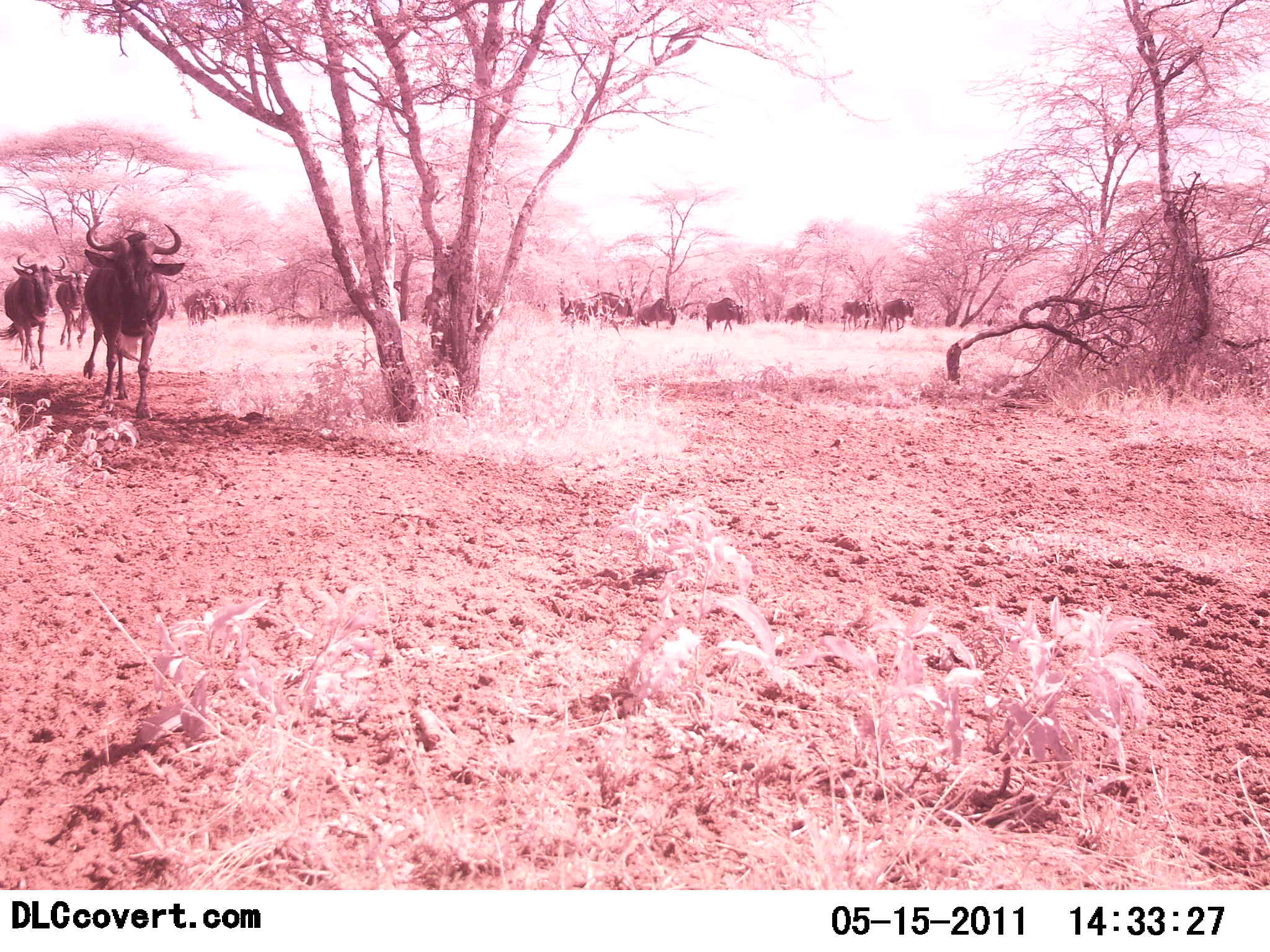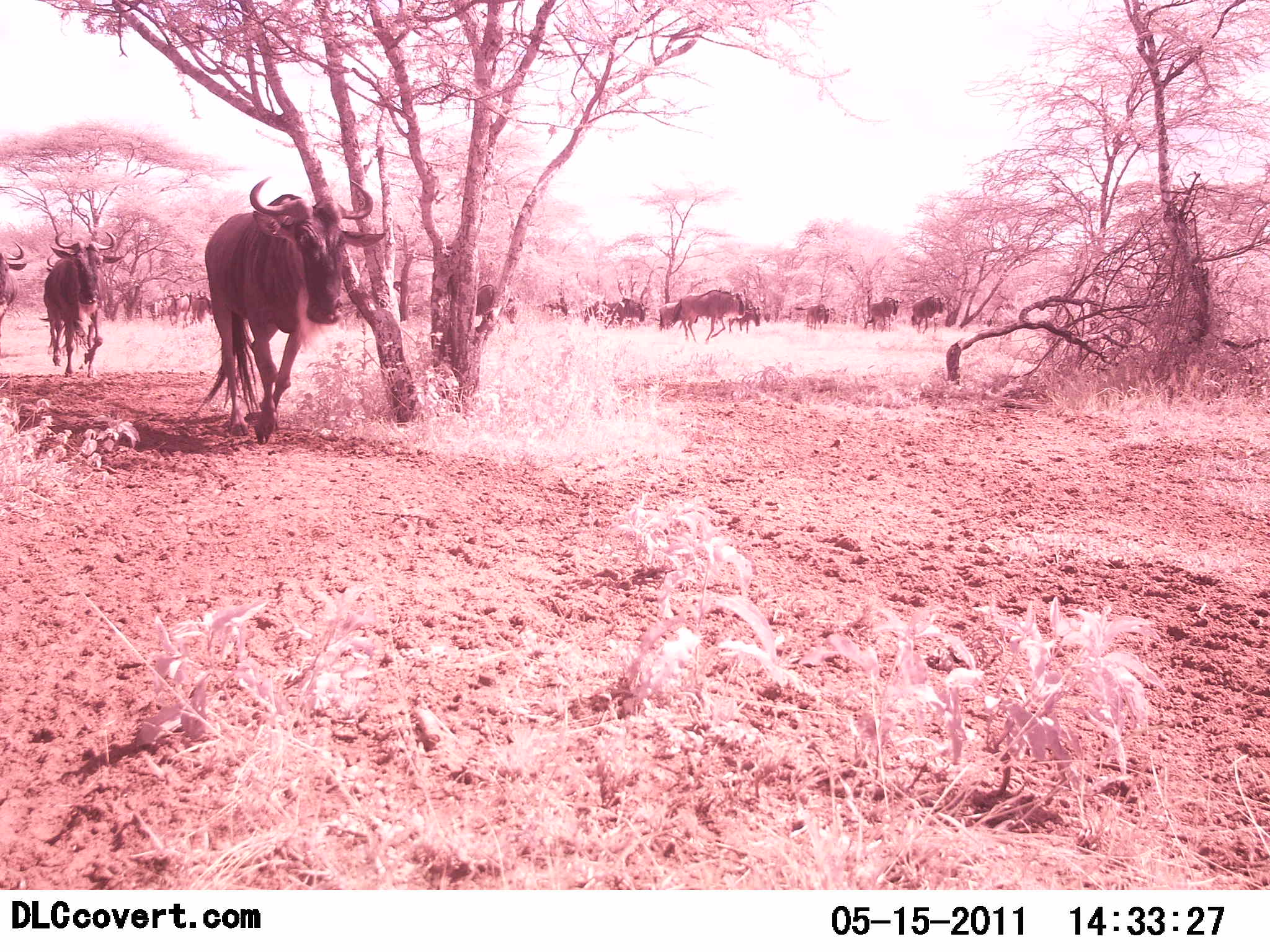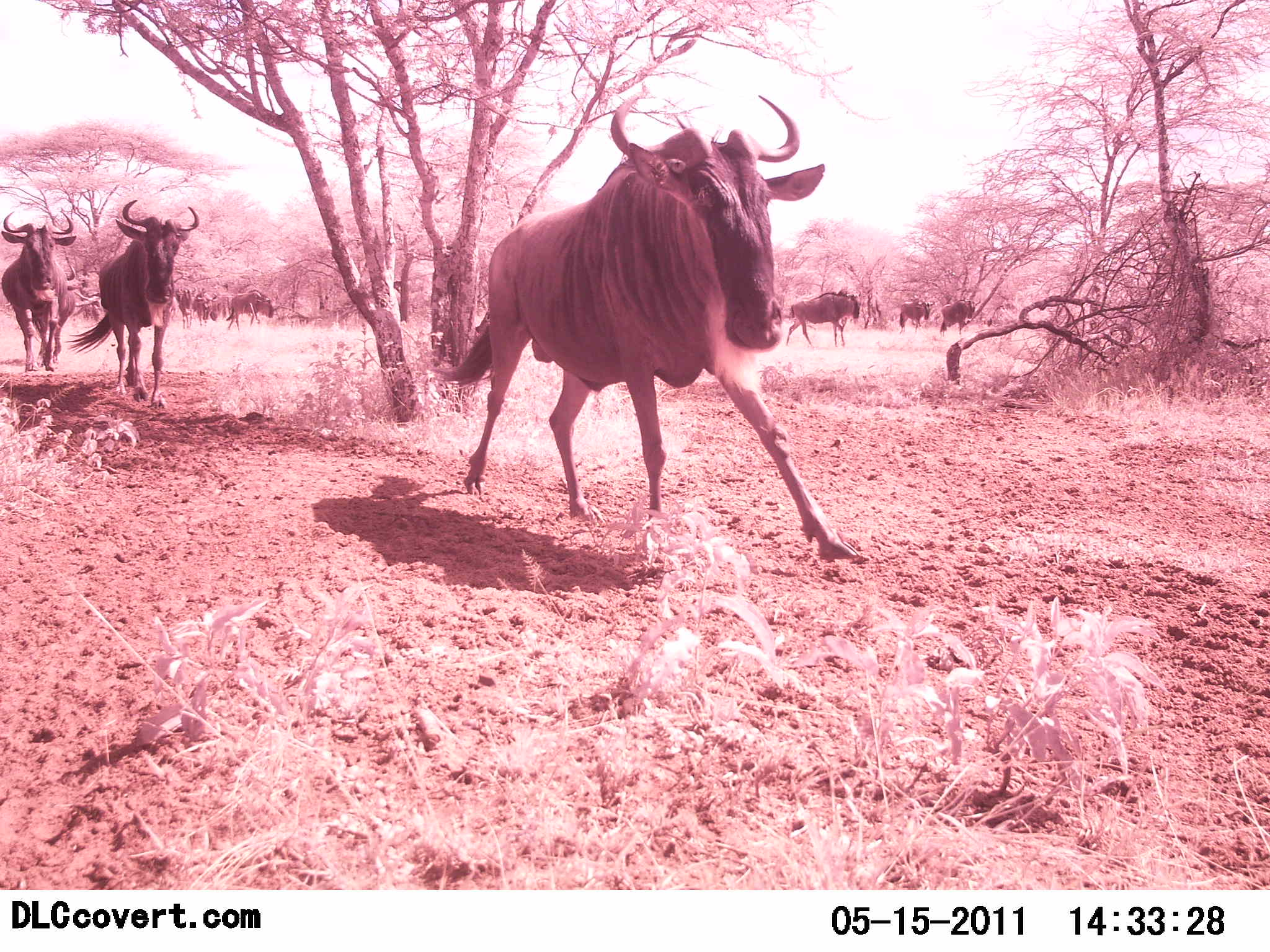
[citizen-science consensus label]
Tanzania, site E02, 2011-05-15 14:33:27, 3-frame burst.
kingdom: Animalia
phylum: Chordata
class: Mammalia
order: Artiodactyla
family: Bovidae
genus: Connochaetes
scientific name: Connochaetes taurinus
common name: blue wildebeest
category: wildebeest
Wildebeest (blue wildebeest) (Connochaetes taurinus), count 11-50. Behavior (volunteer vote fractions): standing 9%, resting 0%, moving 91%, interacting 0%. Young present (vote fraction): 0%. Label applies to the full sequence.